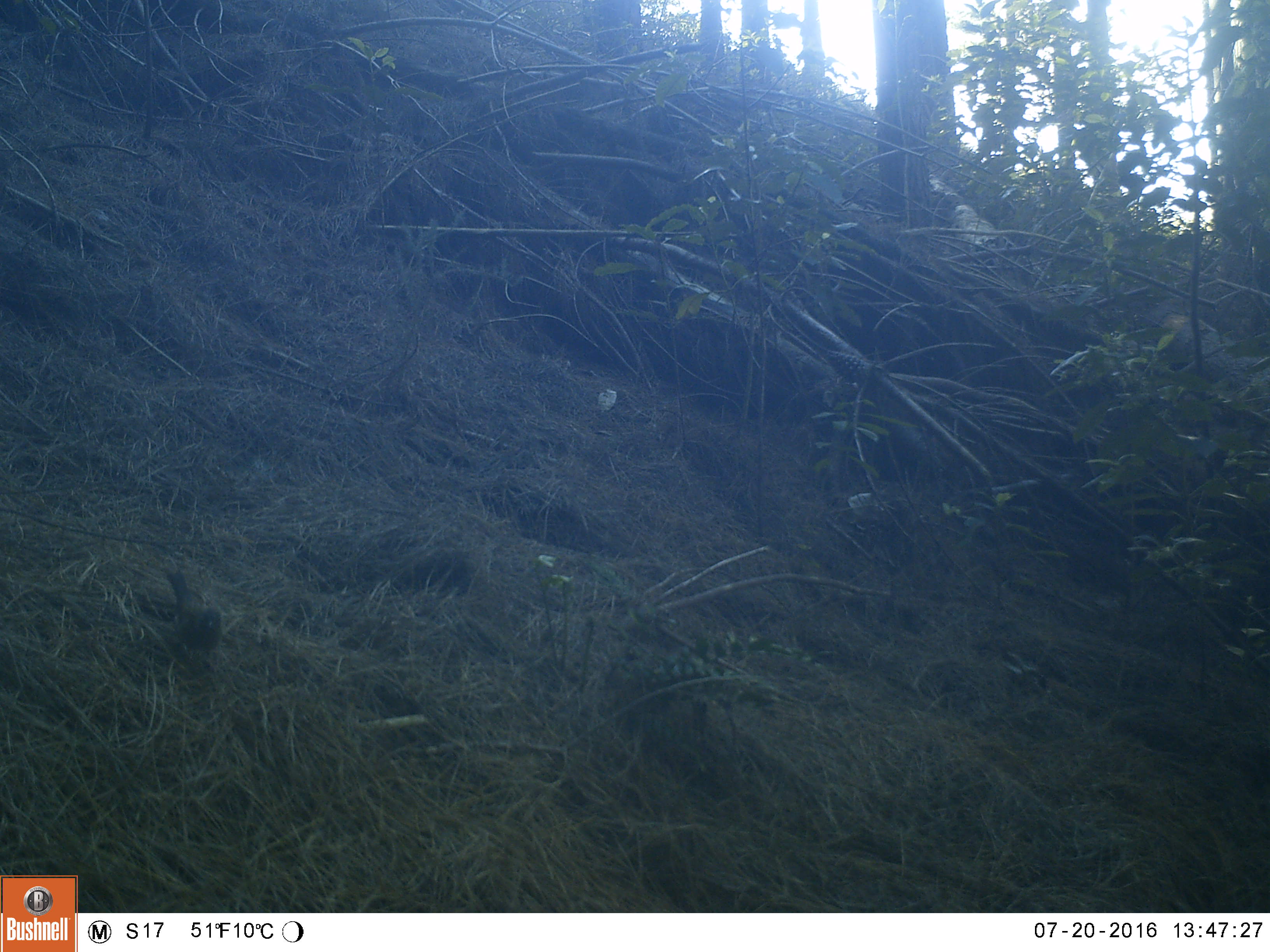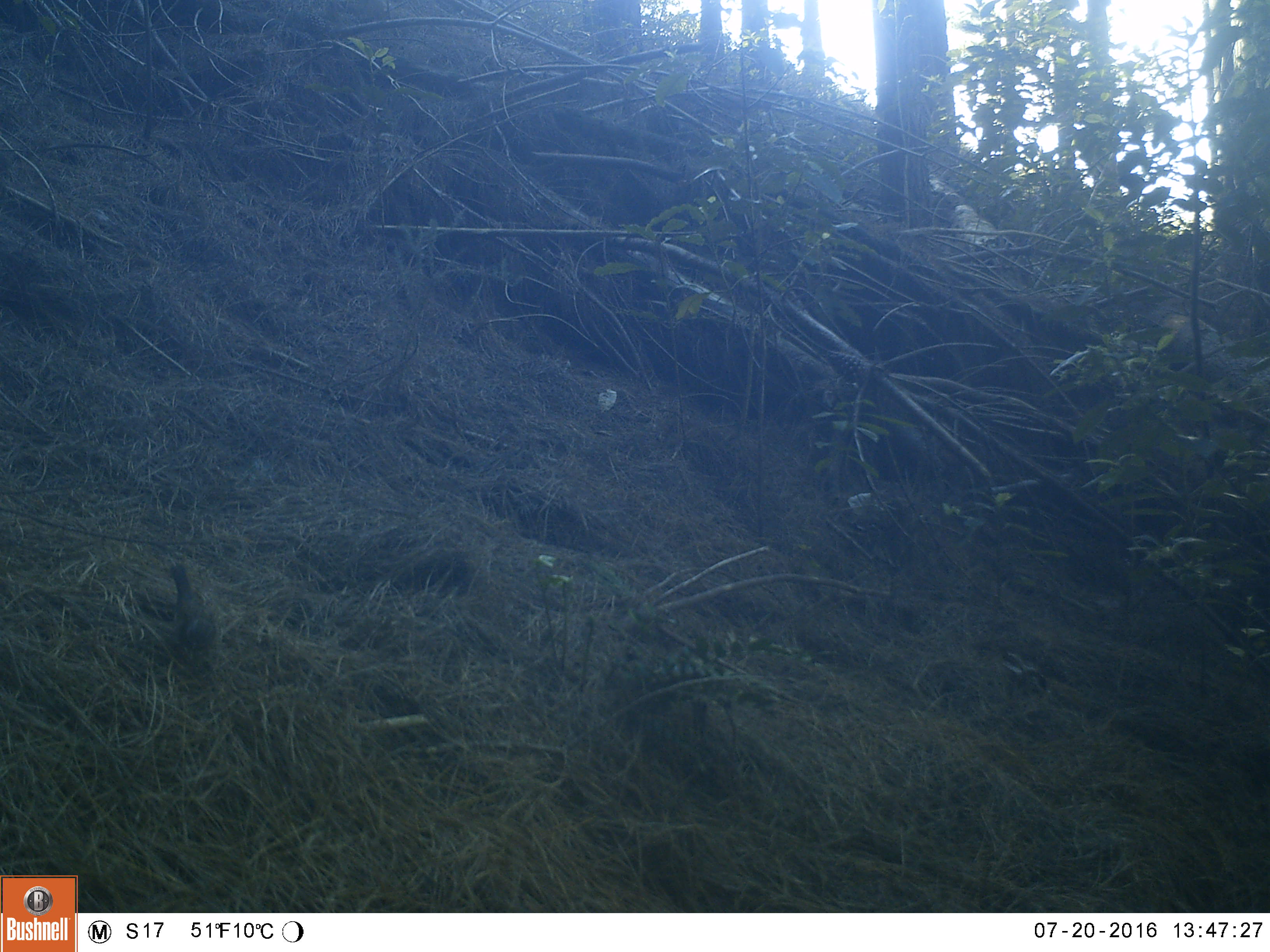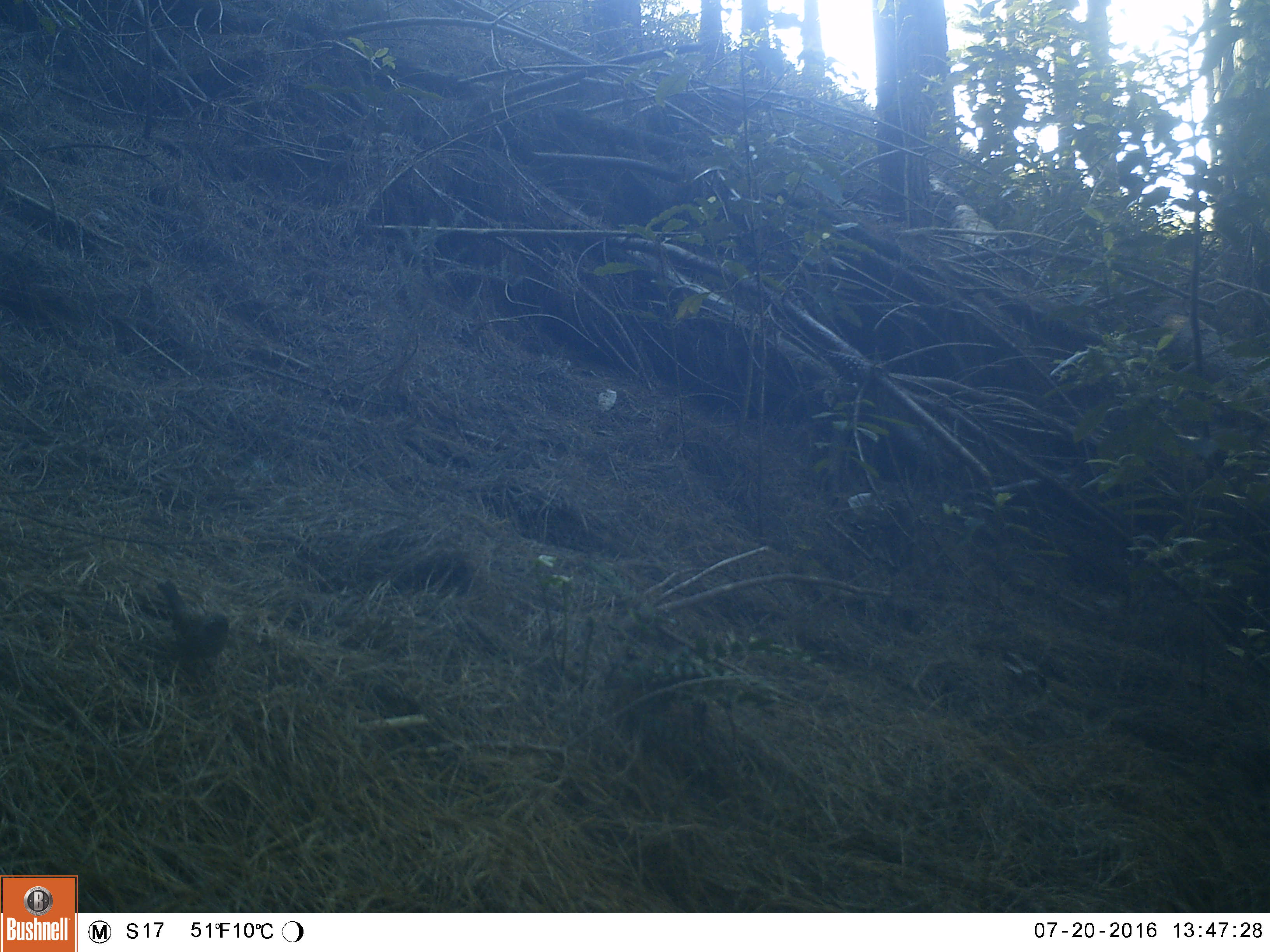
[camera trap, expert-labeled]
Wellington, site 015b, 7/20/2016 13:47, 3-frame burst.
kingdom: Animalia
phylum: Chordata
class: Aves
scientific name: Aves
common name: bird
Bird (Aves).